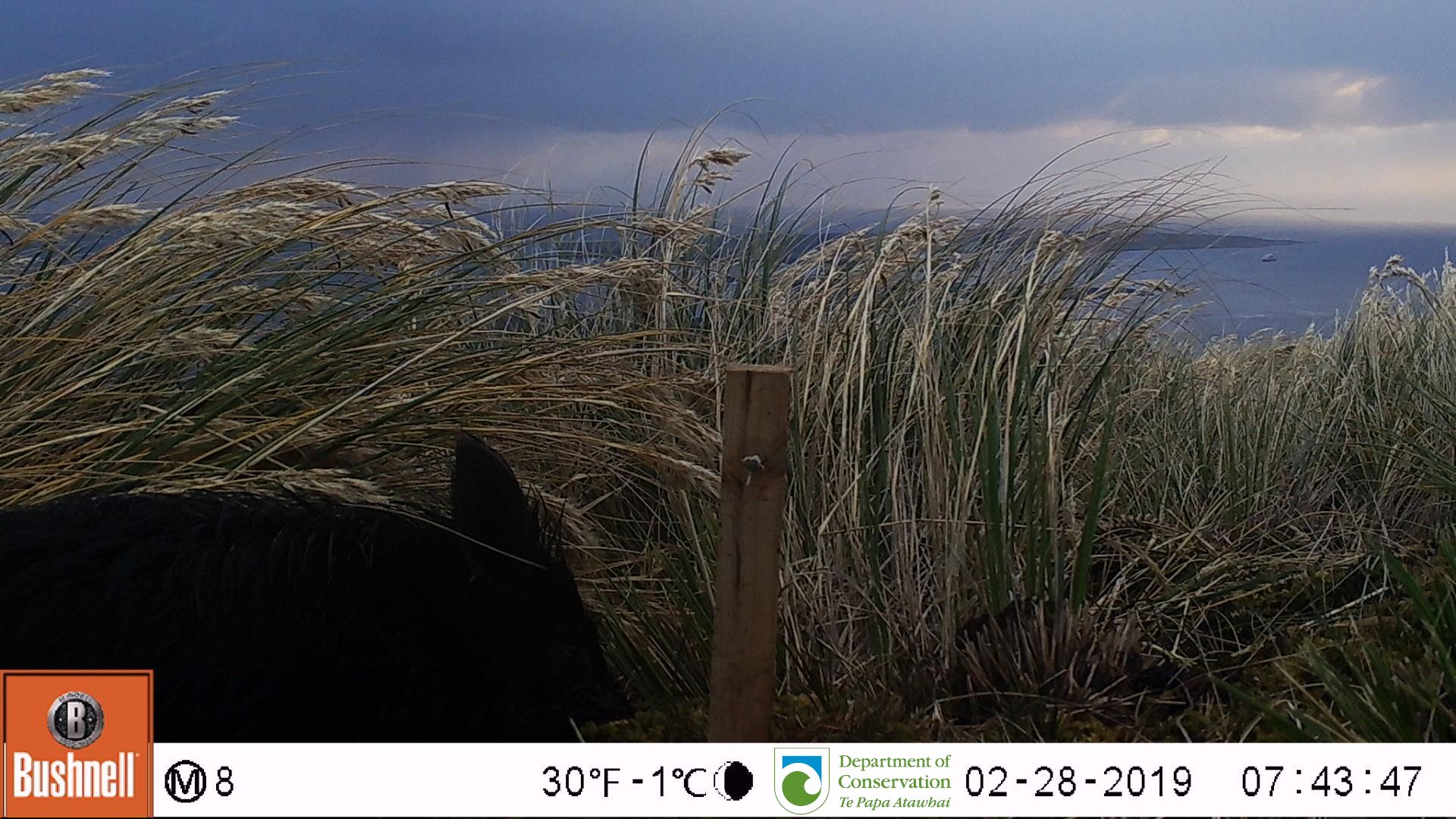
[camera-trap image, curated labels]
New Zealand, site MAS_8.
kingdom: Animalia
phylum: Chordata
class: Mammalia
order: Artiodactyla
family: Suidae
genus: Sus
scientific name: Sus scrofa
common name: pig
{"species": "pig (Sus scrofa)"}